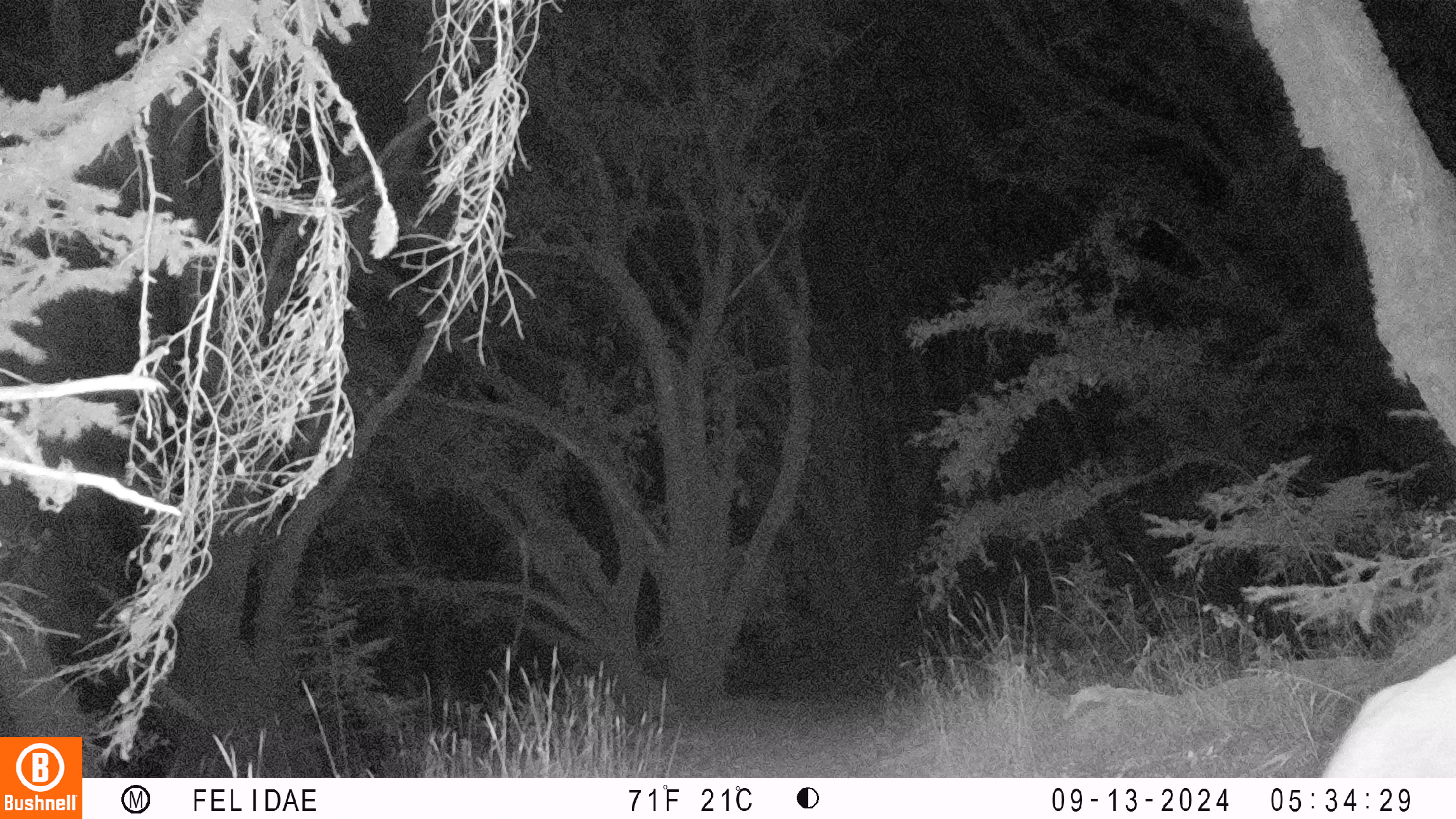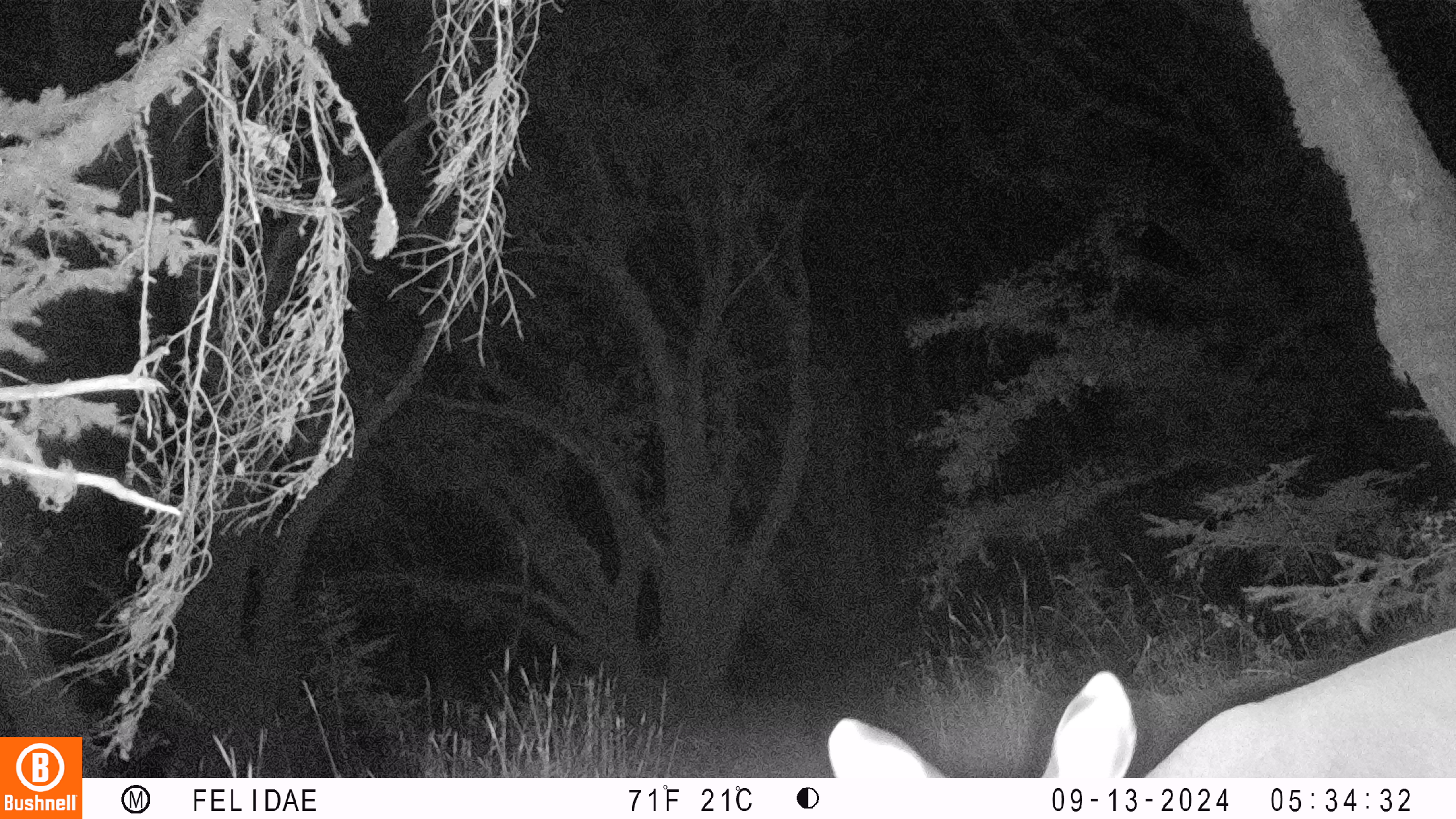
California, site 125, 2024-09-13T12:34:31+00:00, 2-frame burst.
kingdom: Animalia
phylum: Chordata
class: Mammalia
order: Artiodactyla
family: Cervidae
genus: Odocoileus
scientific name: Odocoileus hemionus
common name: mule deer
Mule deer (Odocoileus hemionus).